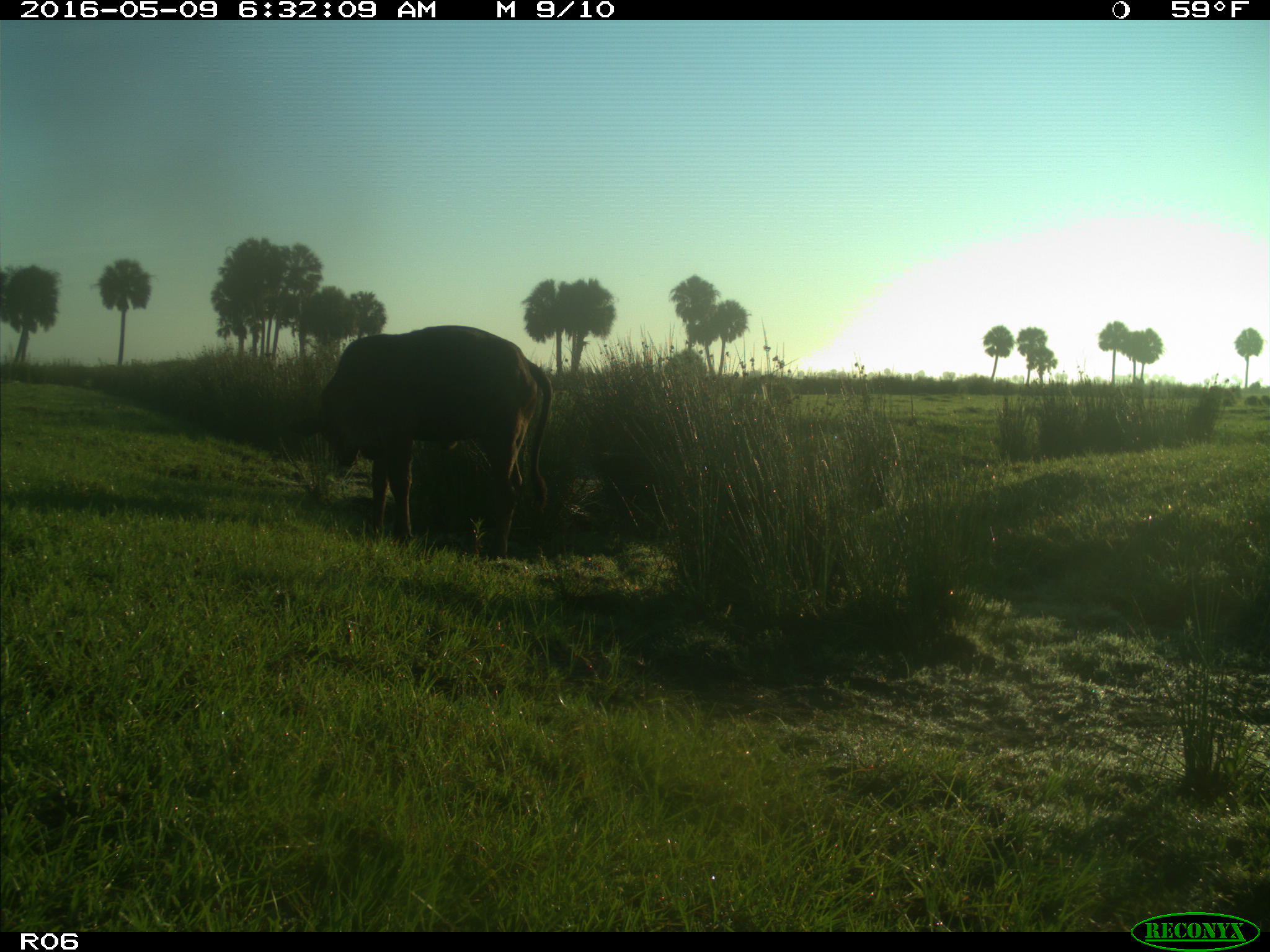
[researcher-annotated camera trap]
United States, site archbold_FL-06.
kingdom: Animalia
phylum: Chordata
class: Mammalia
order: Artiodactyla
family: Bovidae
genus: Bos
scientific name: Bos taurus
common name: domestic cow